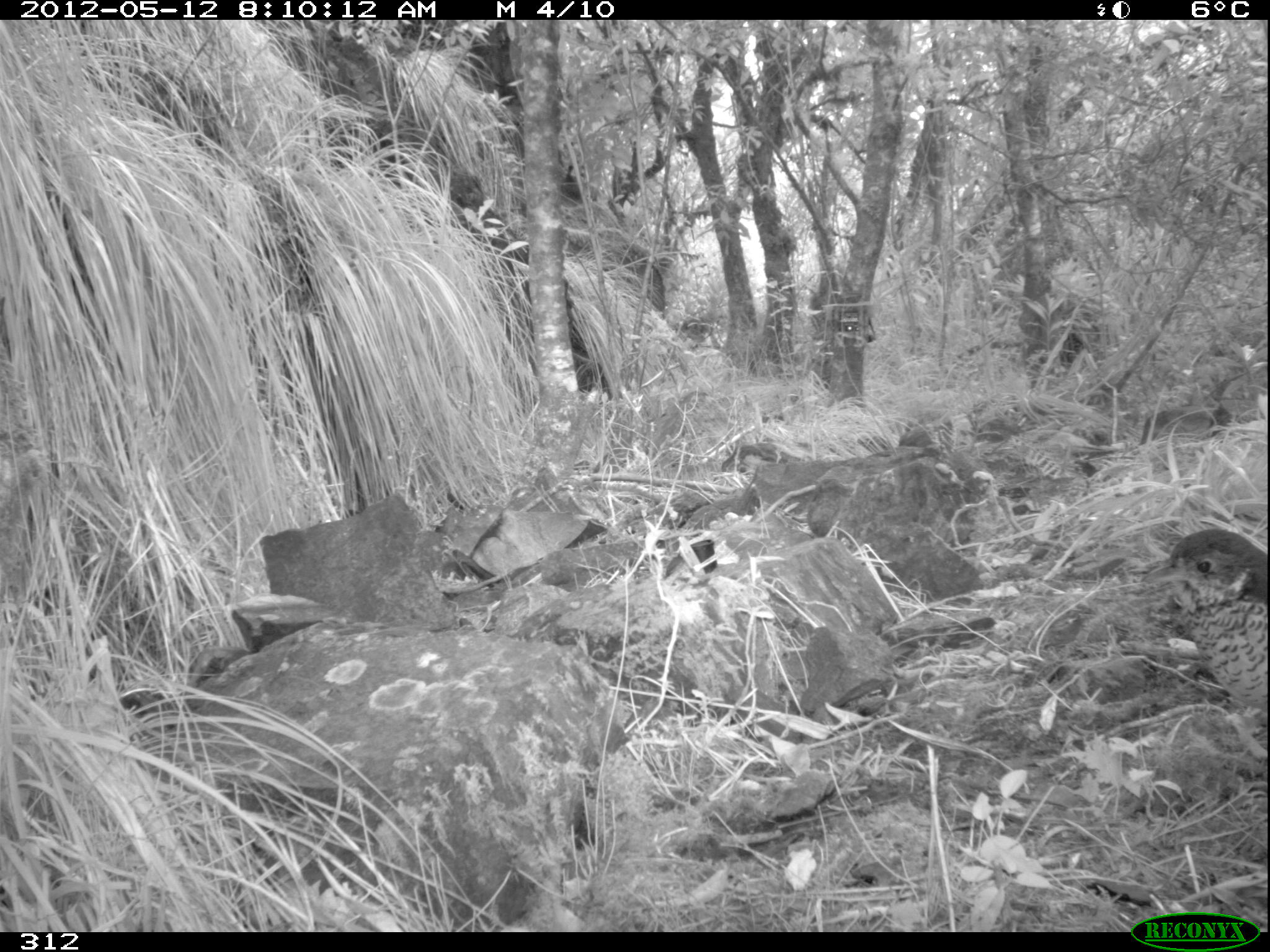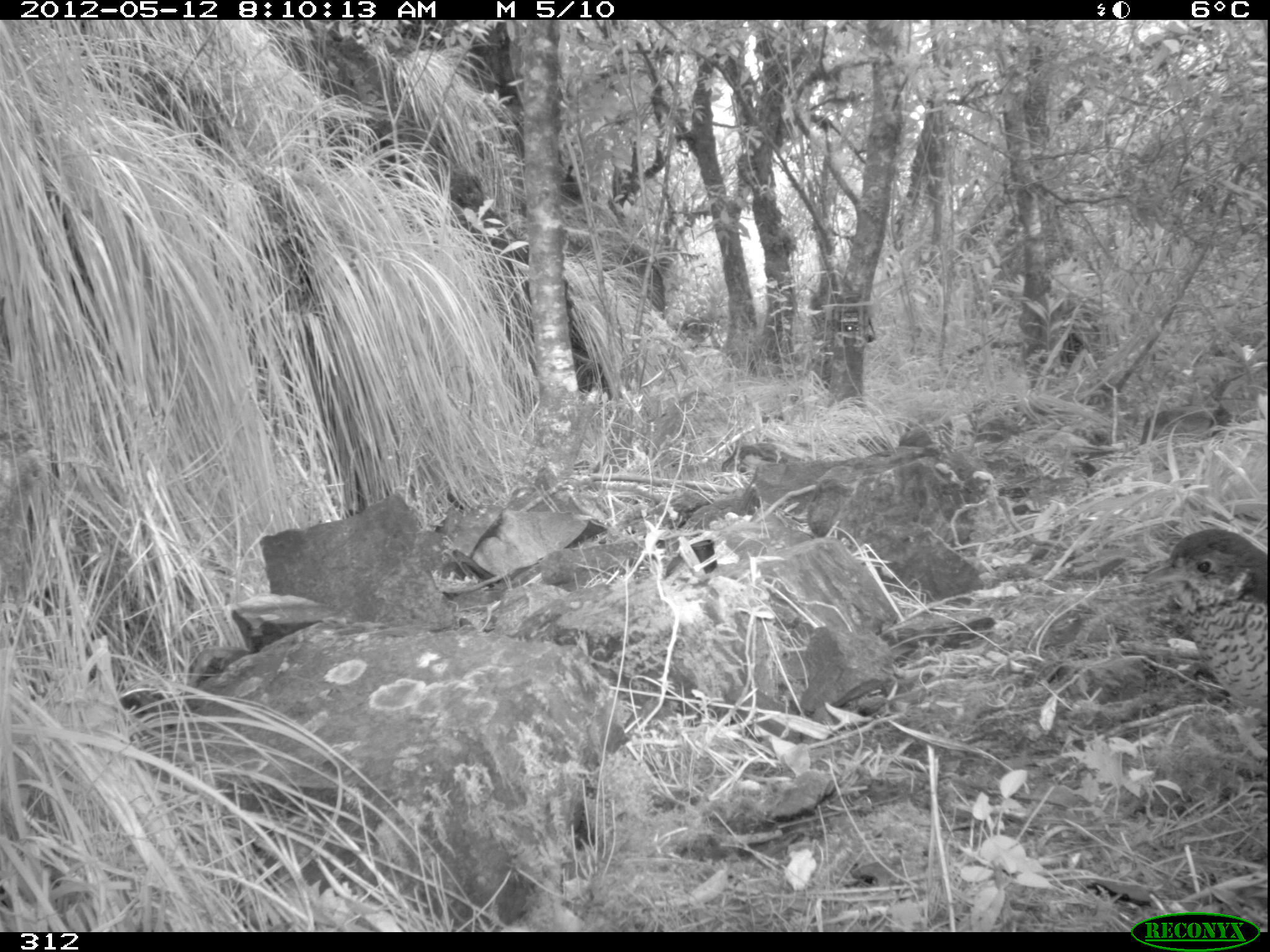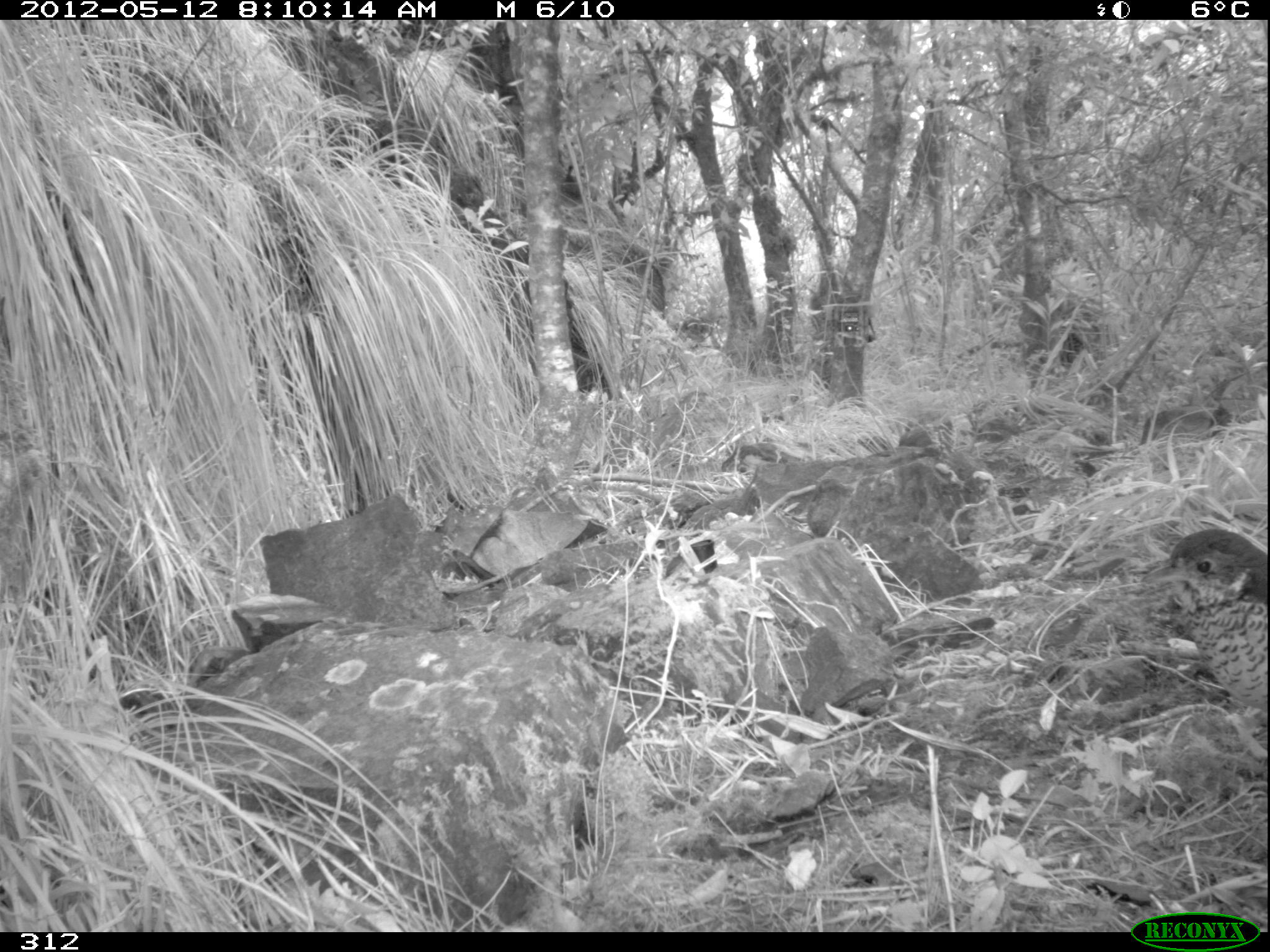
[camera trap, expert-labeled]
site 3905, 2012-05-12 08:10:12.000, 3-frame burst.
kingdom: Animalia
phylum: Chordata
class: Aves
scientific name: Aves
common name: bird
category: unknown bird